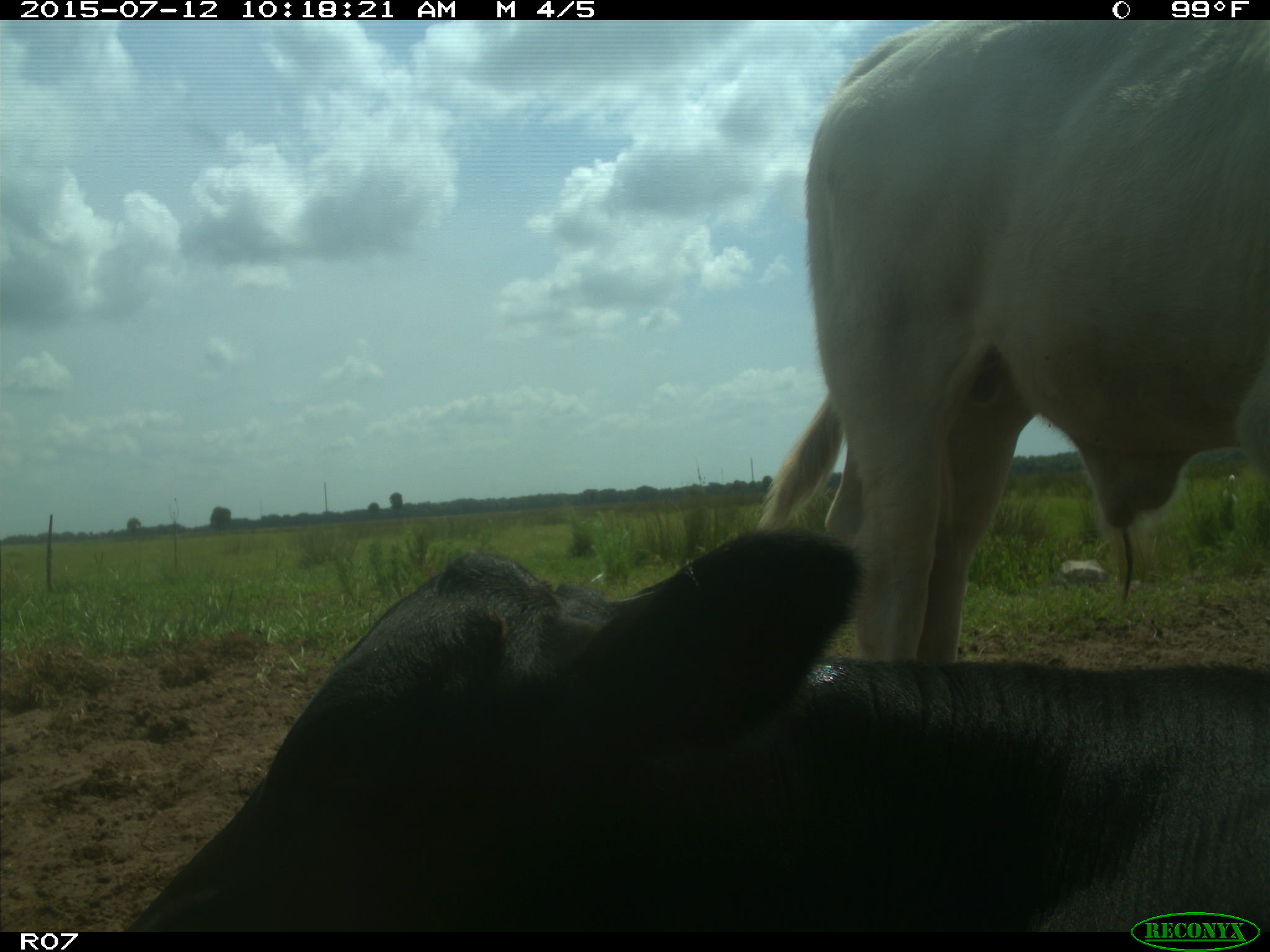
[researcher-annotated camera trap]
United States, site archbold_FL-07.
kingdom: Animalia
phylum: Chordata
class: Mammalia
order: Artiodactyla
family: Bovidae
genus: Bos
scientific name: Bos taurus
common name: domestic cow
Bos taurus (domestic cow).